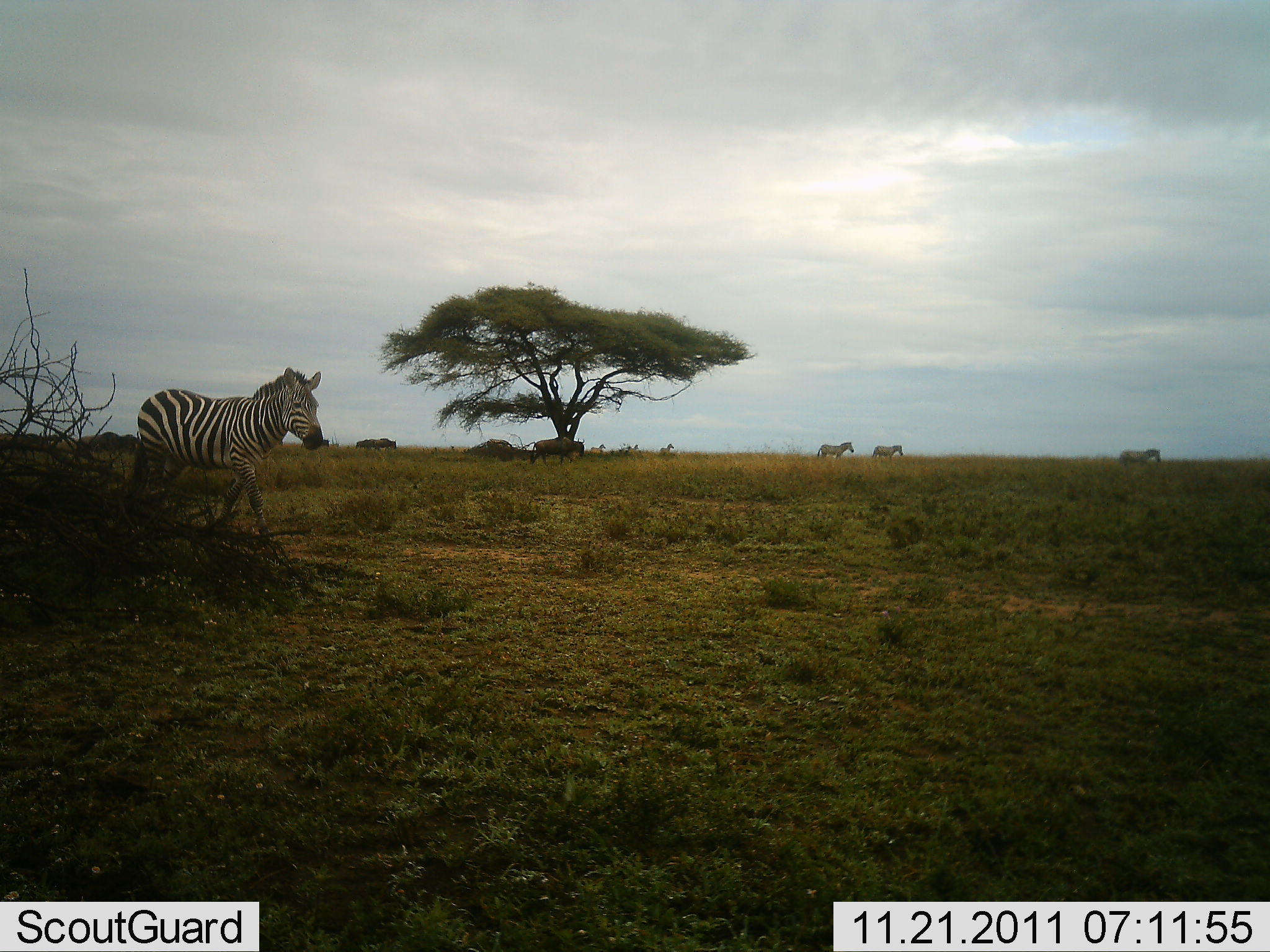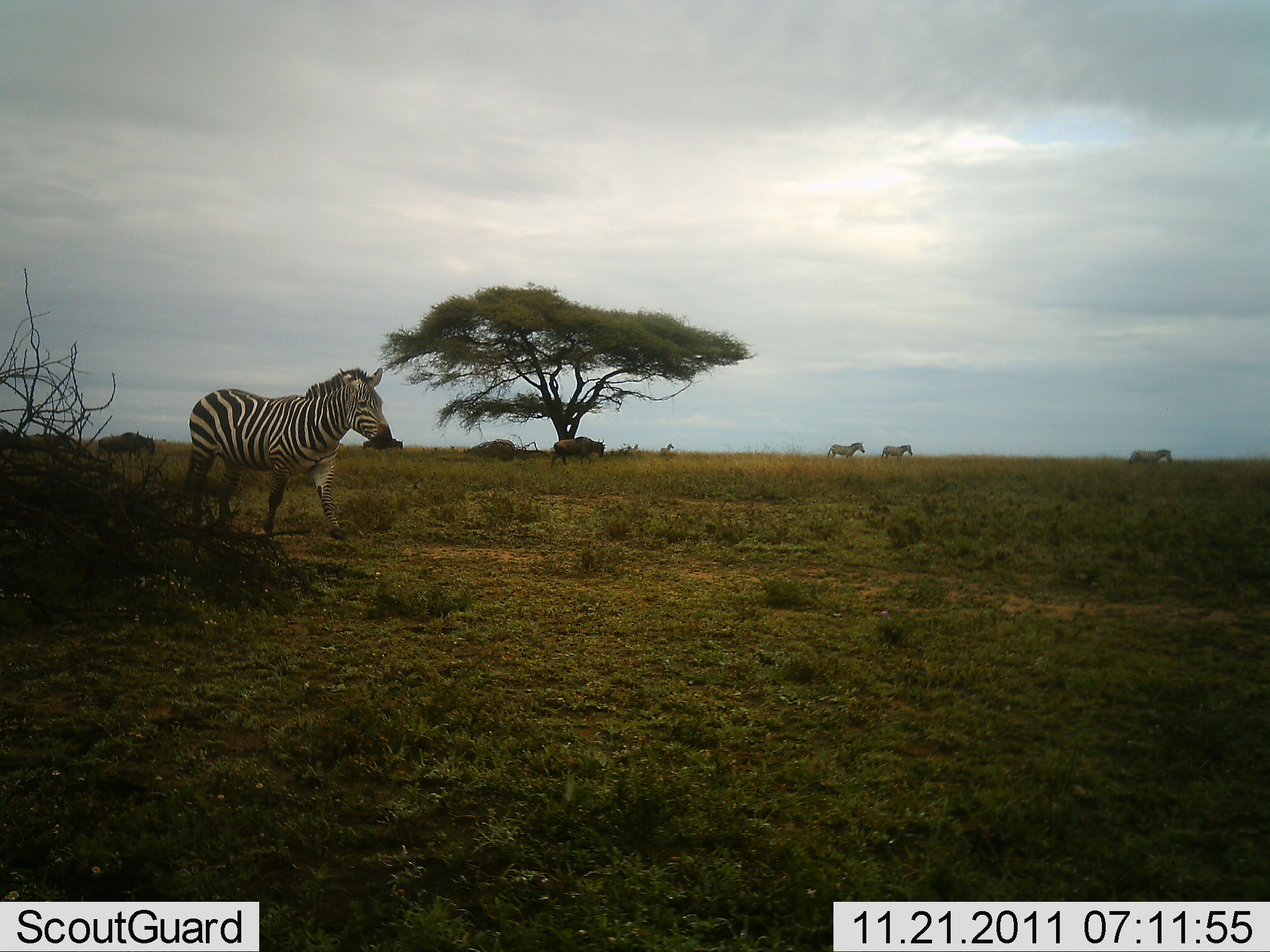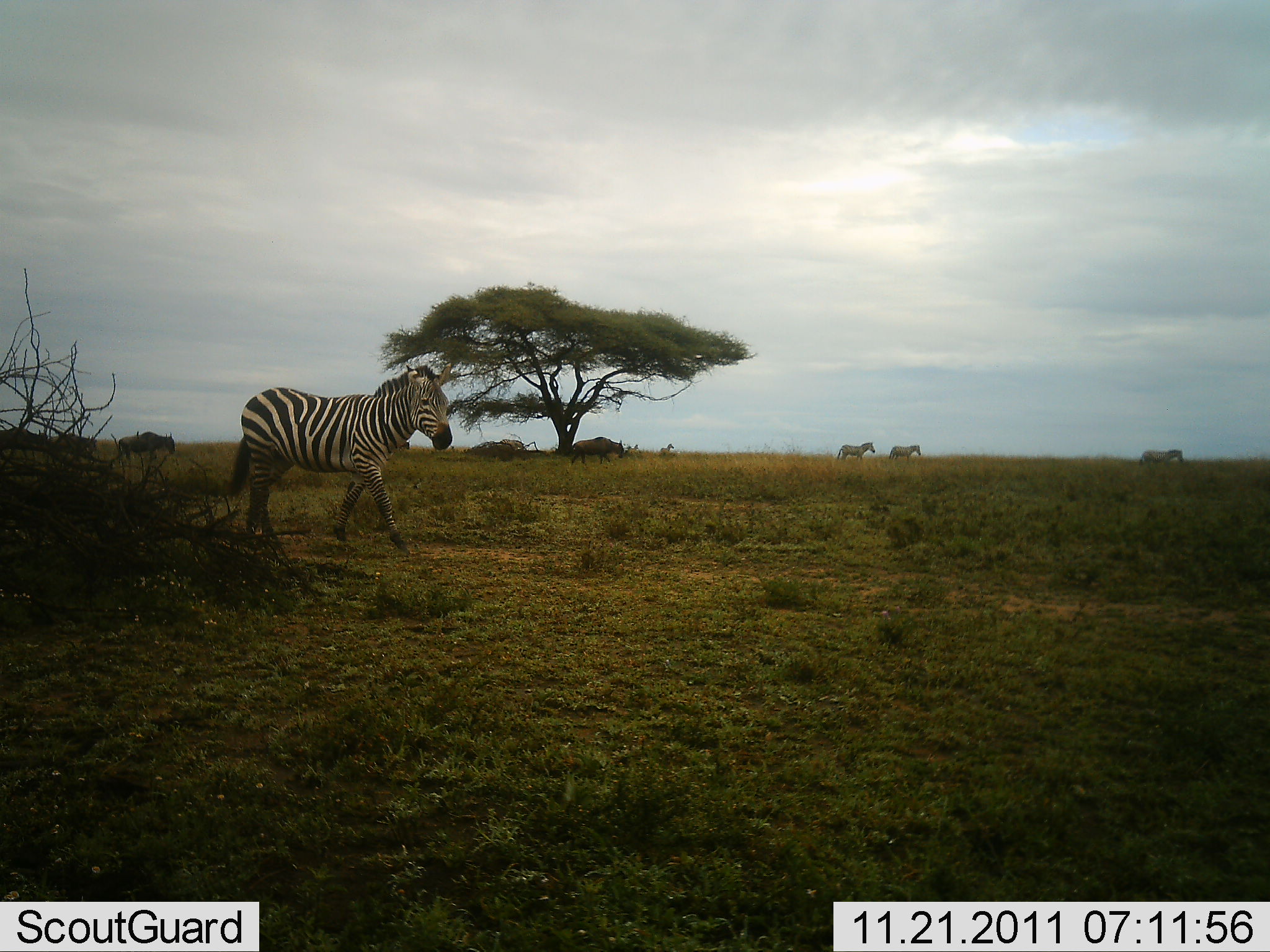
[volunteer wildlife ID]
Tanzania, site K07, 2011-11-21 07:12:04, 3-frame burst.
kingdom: Animalia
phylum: Chordata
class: Mammalia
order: Artiodactyla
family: Bovidae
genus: Connochaetes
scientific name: Connochaetes taurinus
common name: blue wildebeest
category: wildebeest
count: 5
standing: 0%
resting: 0%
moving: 100%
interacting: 0%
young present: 0%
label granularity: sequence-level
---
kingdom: Animalia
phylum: Chordata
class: Mammalia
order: Perissodactyla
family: Equidae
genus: Equus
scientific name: Equus quagga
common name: plains zebra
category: zebra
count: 4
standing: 0%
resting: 0%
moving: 100%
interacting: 0%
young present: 0%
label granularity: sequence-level